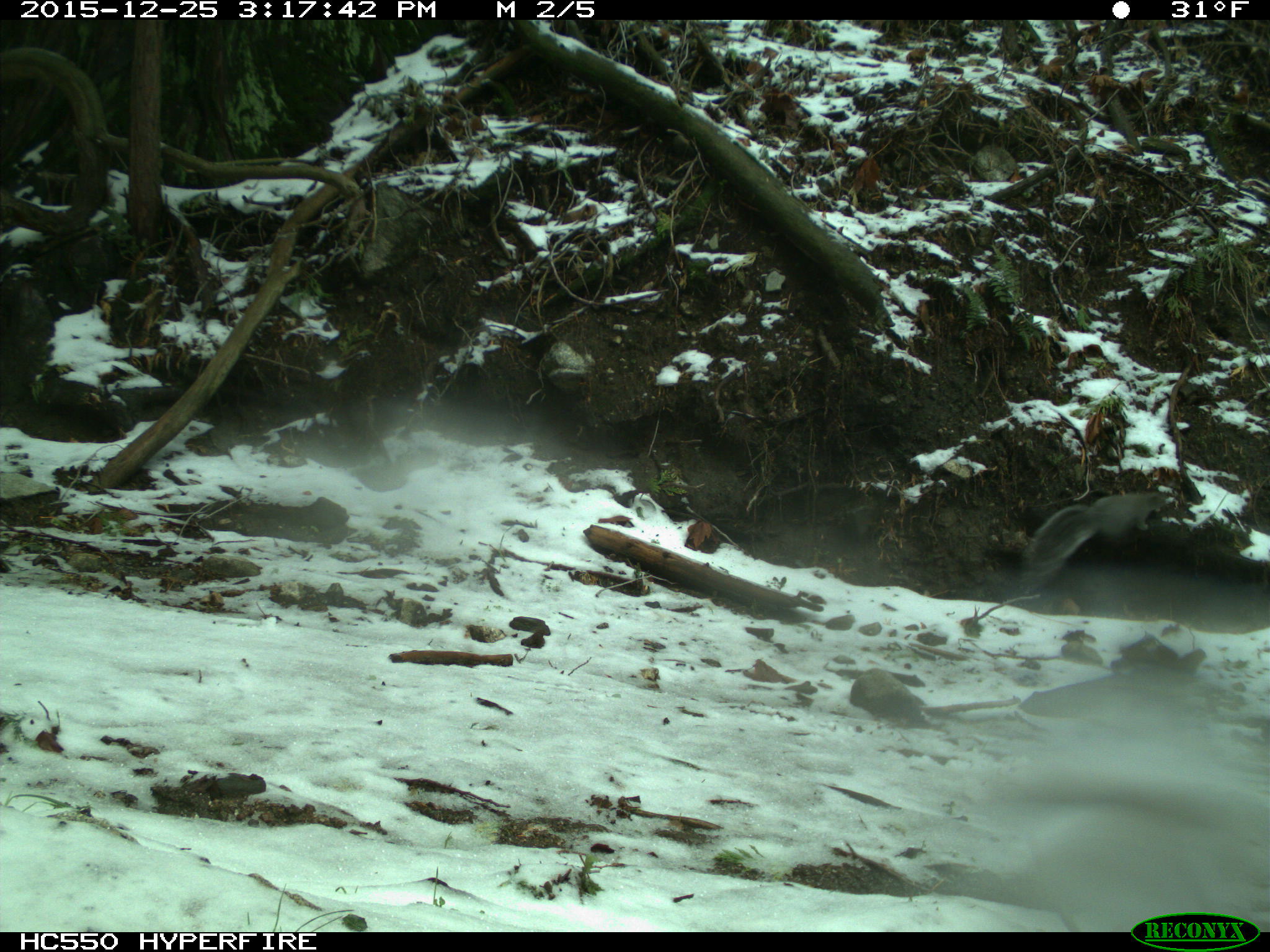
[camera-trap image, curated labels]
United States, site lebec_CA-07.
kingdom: Animalia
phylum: Chordata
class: Mammalia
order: Rodentia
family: Sciuridae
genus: Sciurus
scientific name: Sciurus carolinensis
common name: eastern gray squirrel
Sciurus carolinensis (eastern gray squirrel).